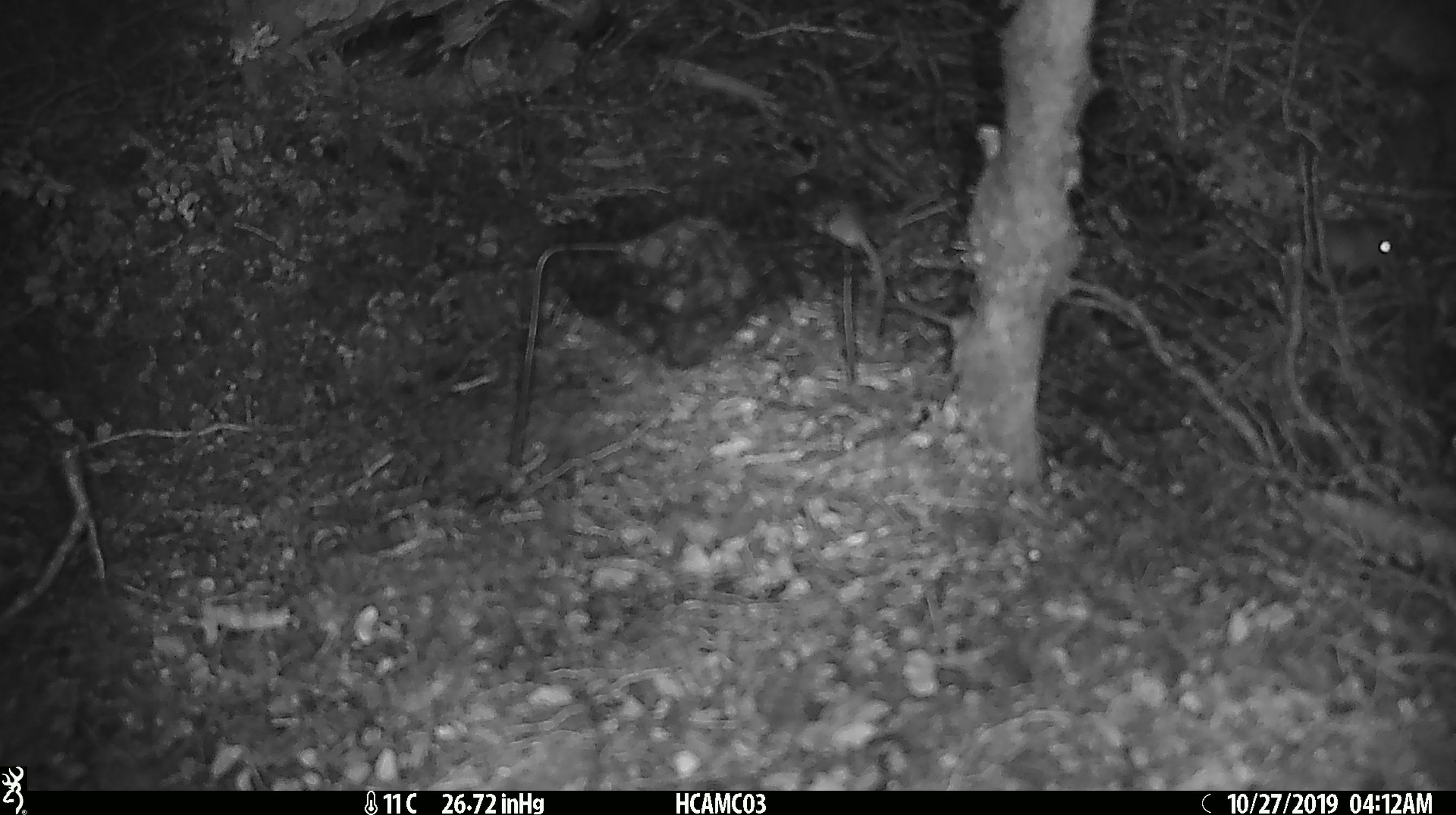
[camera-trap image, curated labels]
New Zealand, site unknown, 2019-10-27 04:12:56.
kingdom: Animalia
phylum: Chordata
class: Mammalia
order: Rodentia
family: Muridae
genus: Mus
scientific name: Mus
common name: mouse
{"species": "mouse (Mus)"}